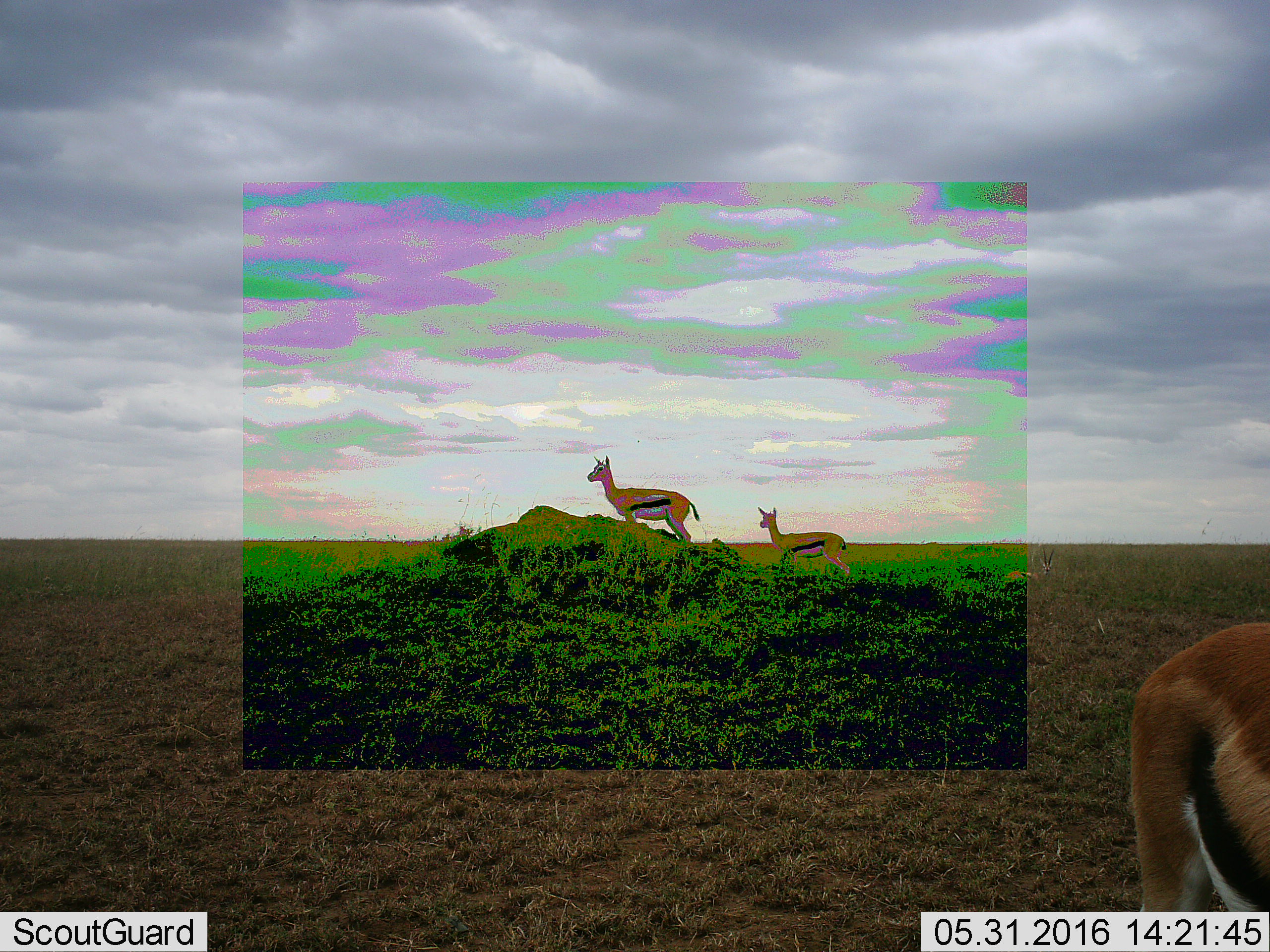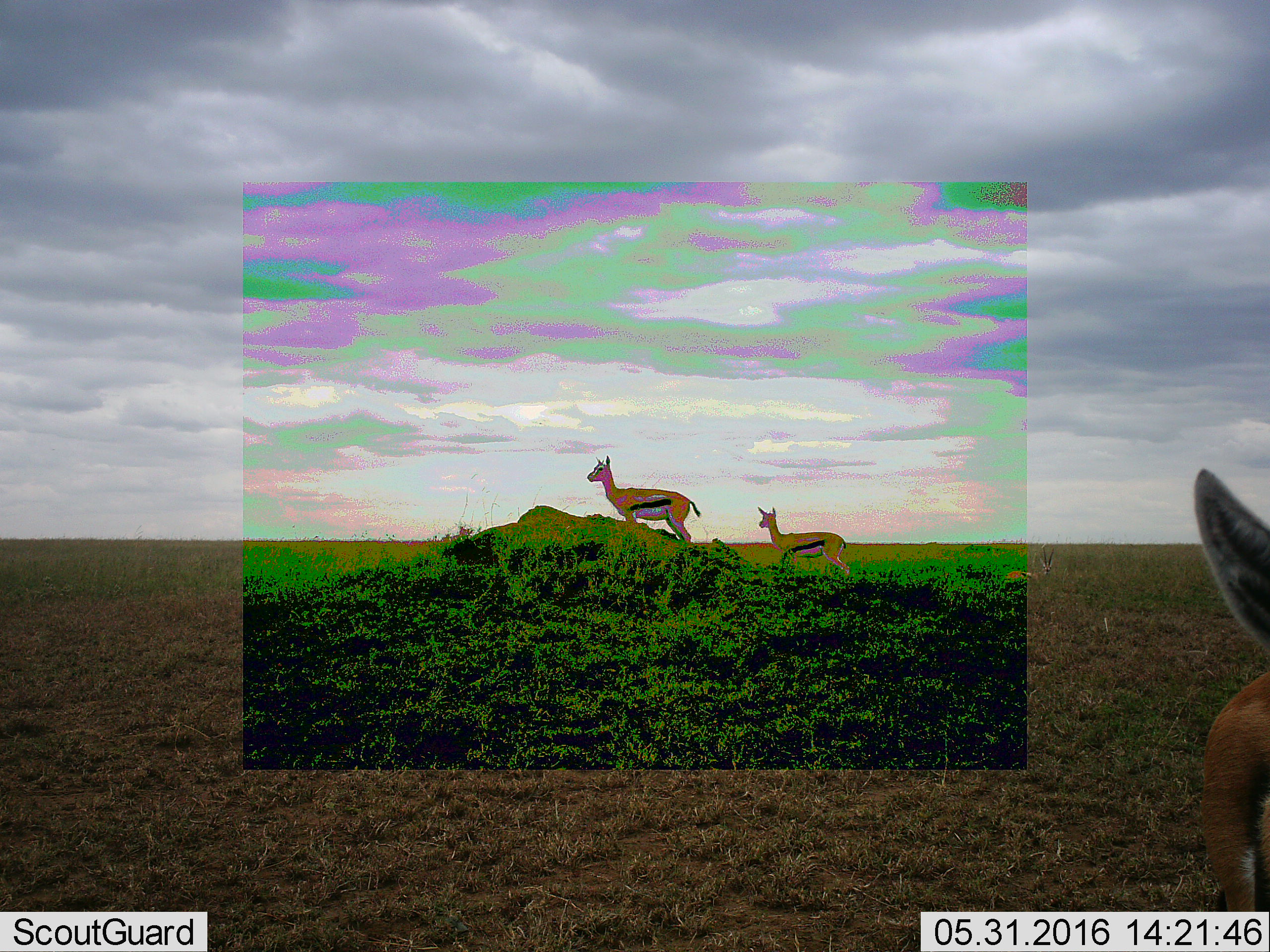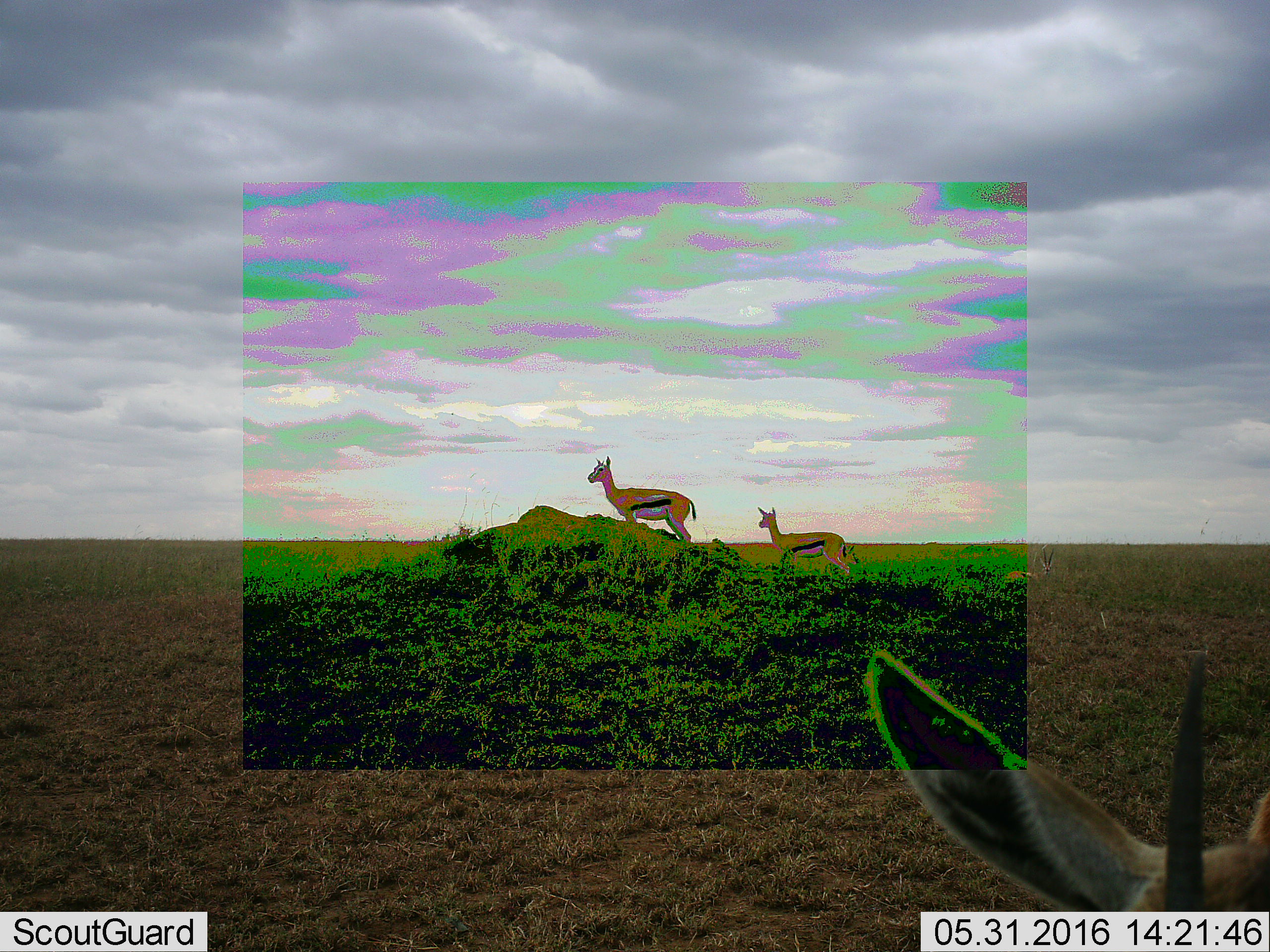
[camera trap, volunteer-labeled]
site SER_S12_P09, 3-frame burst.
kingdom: Animalia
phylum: Chordata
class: Mammalia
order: Artiodactyla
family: Bovidae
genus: Eudorcas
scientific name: Eudorcas thomsonii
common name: thomson's gazelle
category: gazellethomsons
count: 3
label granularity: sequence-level